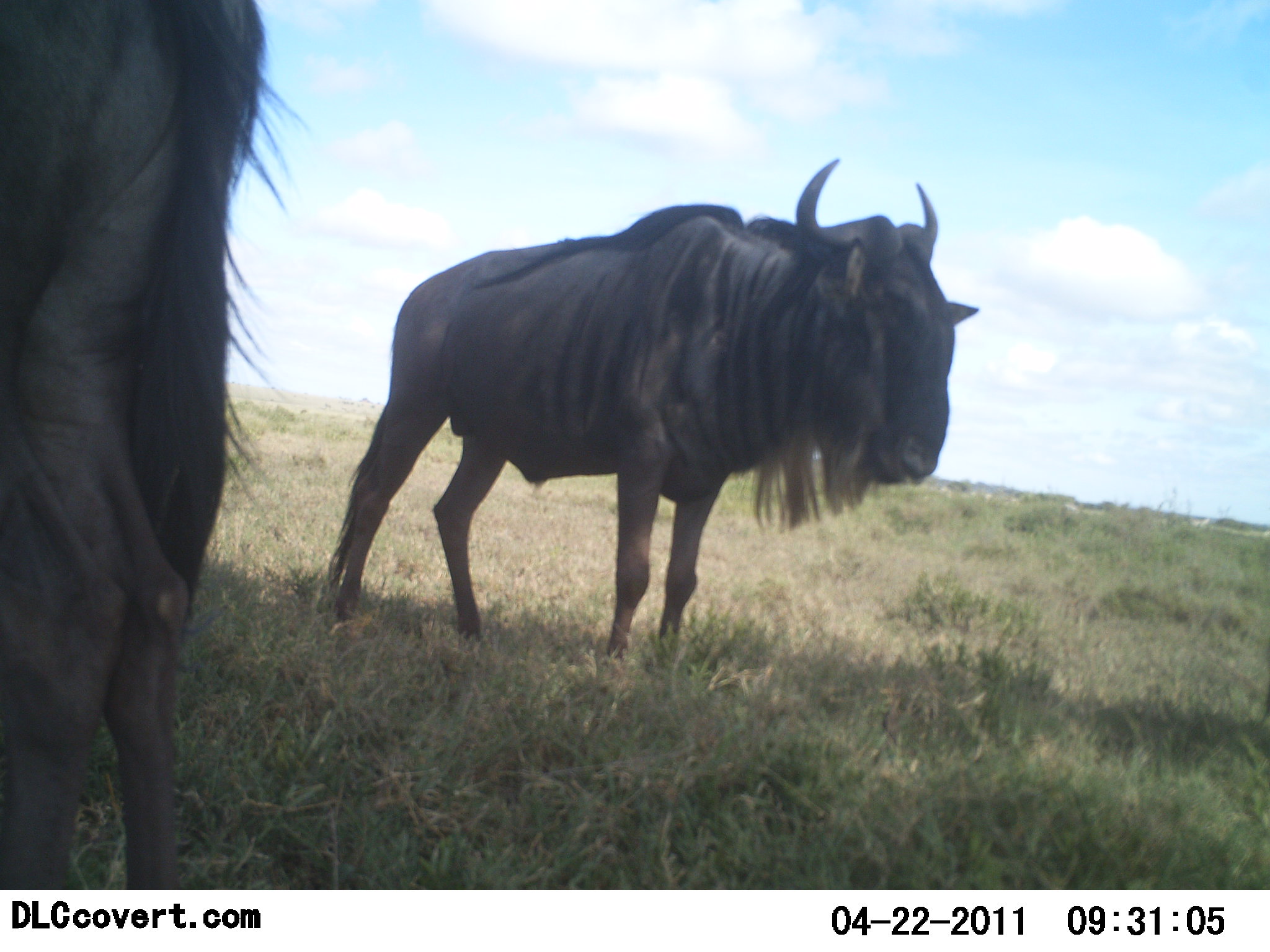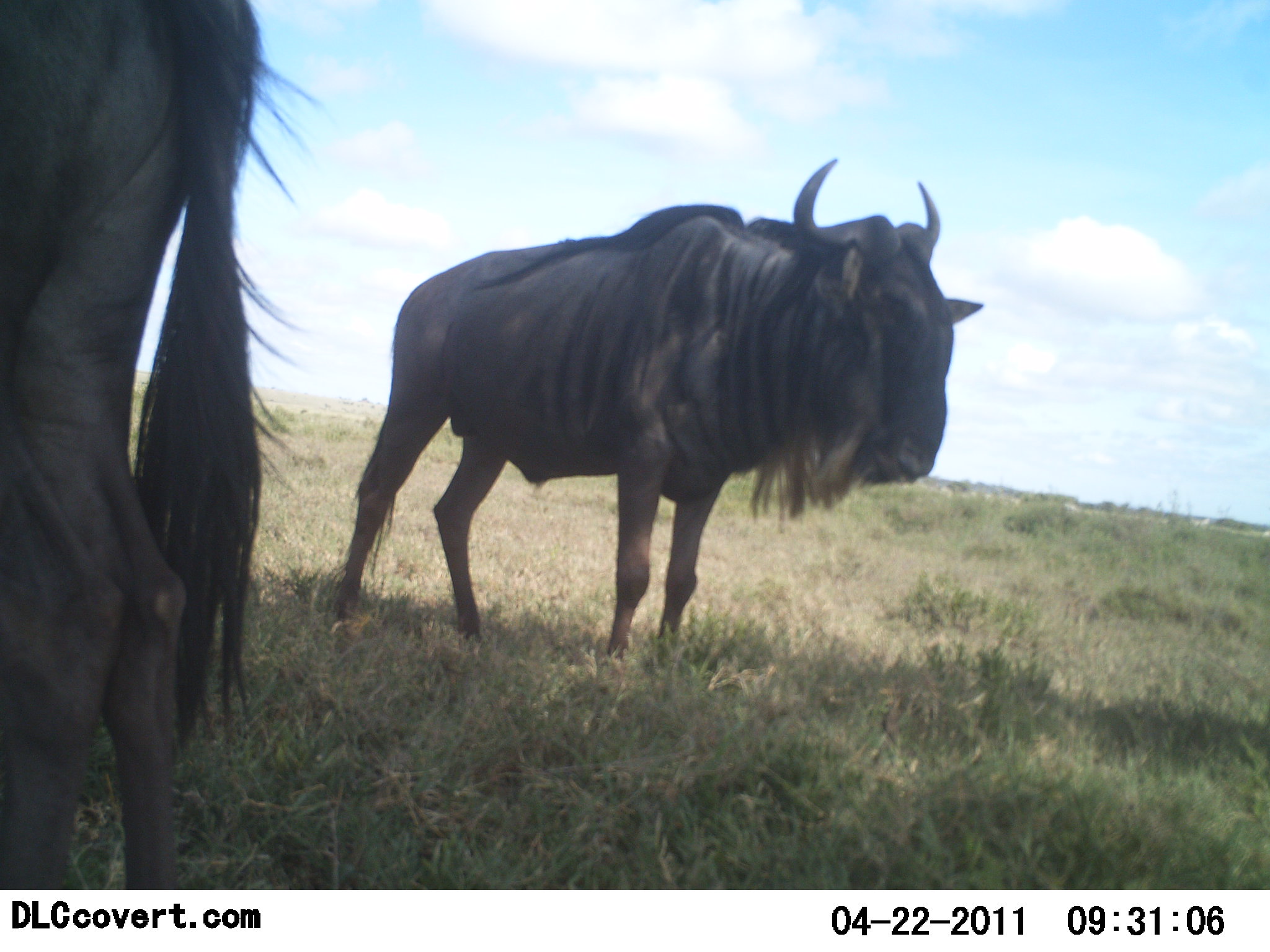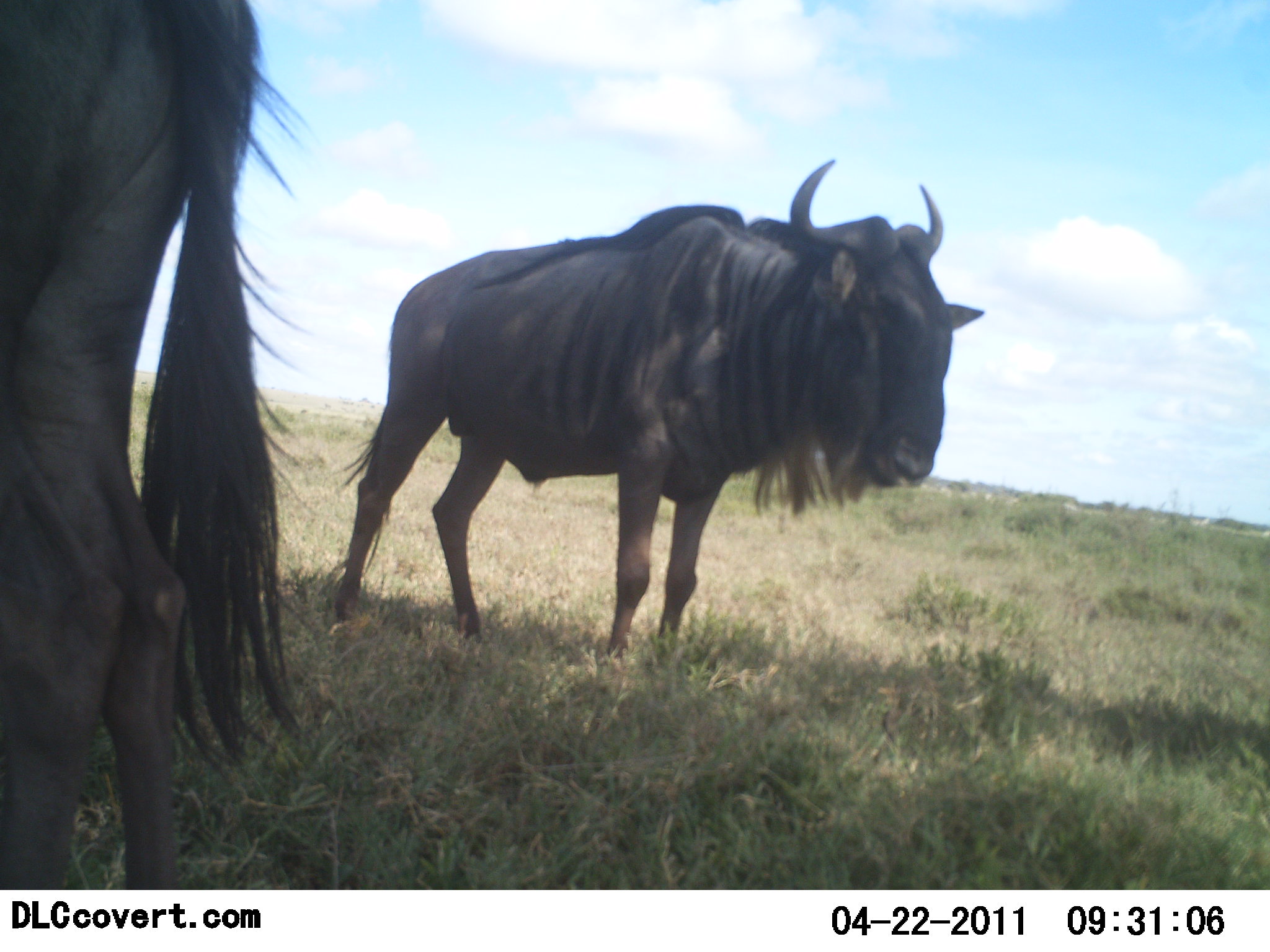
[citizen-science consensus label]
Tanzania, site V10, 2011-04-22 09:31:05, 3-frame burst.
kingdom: Animalia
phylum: Chordata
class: Mammalia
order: Artiodactyla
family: Bovidae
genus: Connochaetes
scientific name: Connochaetes taurinus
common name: blue wildebeest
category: wildebeest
Wildebeest (blue wildebeest) (Connochaetes taurinus), count 2. Behavior (volunteer vote fractions): standing 92%, resting 8%, moving 8%, interacting 0%. Young present (vote fraction): 0%. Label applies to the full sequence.